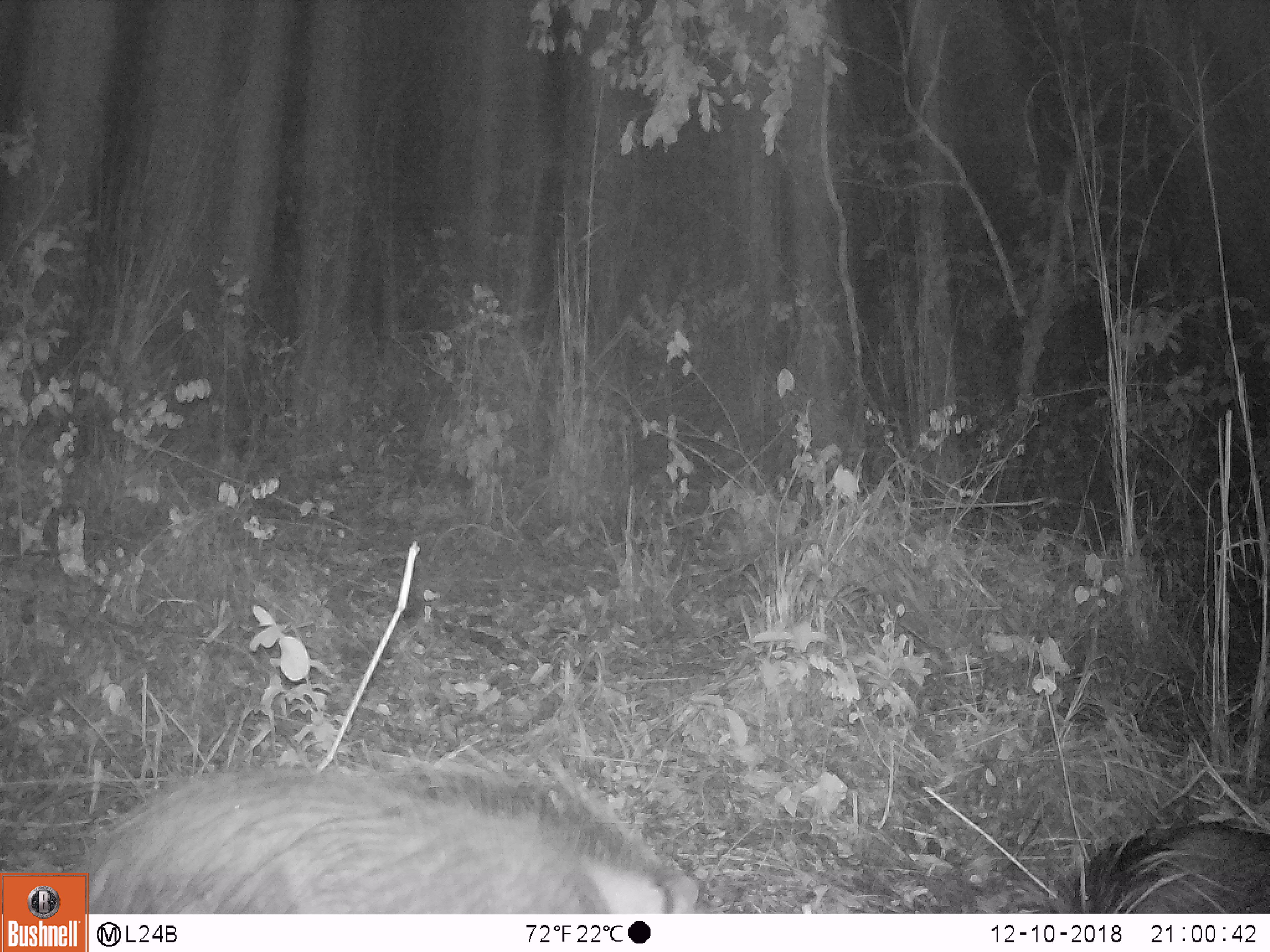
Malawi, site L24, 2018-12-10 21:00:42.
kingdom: Animalia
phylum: Chordata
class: Mammalia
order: Artiodactyla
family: Suidae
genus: Potamochoerus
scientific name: Potamochoerus larvatus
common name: bushpig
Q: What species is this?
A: Bushpig (Potamochoerus larvatus).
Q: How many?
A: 2.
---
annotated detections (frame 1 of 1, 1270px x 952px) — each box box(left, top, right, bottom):
bushpig: box(93, 748, 715, 911); box(1008, 820, 1262, 910)